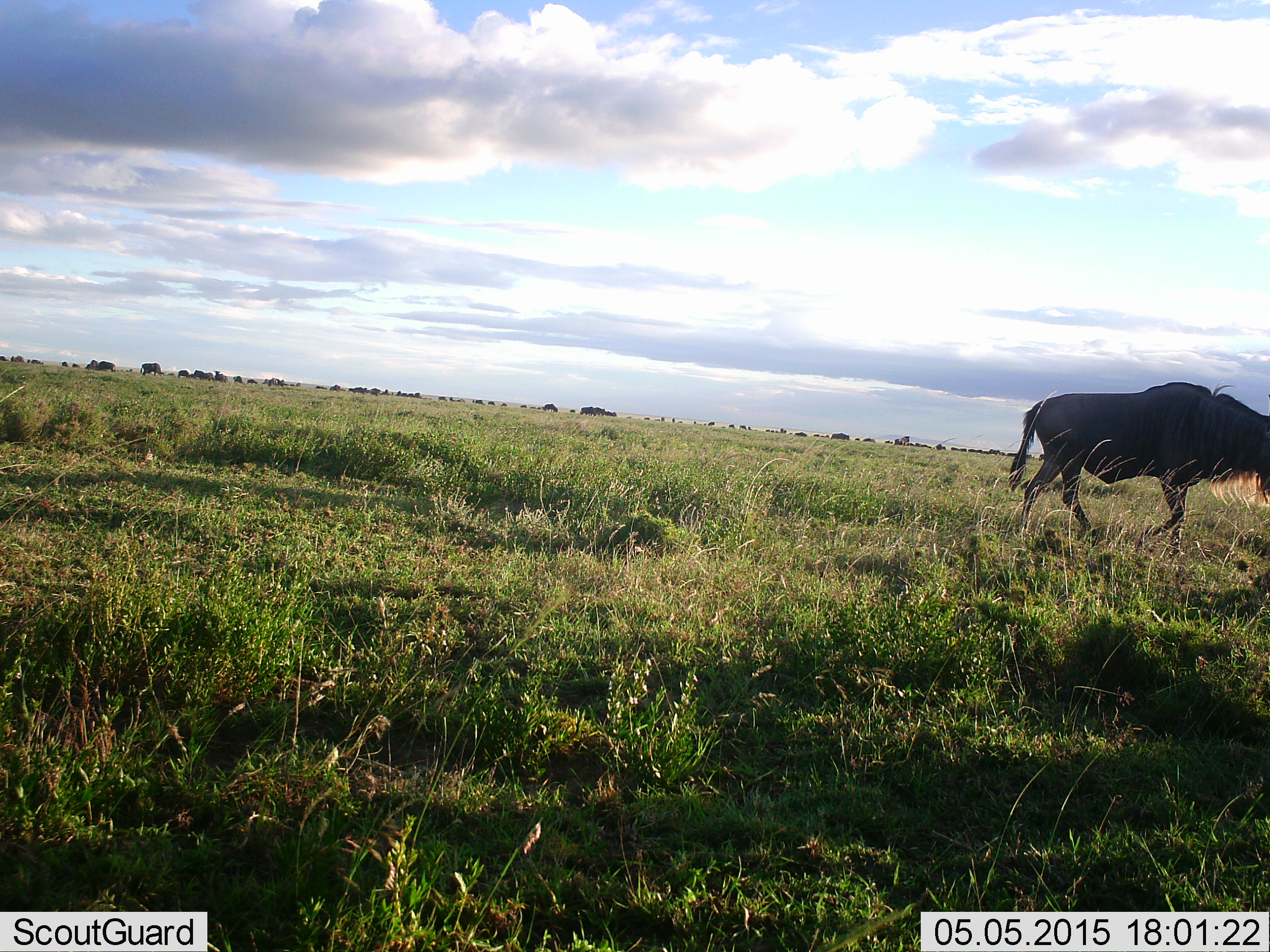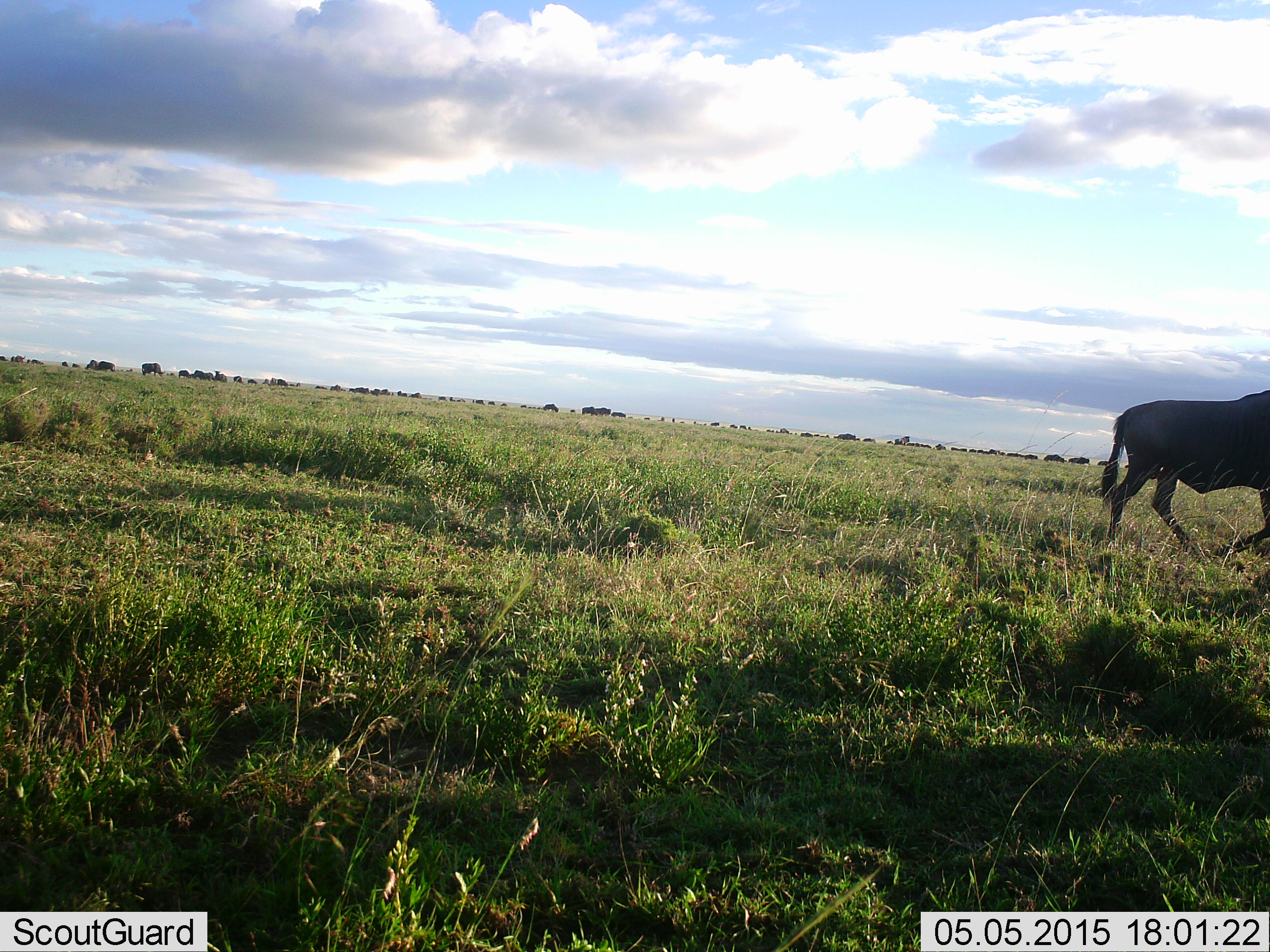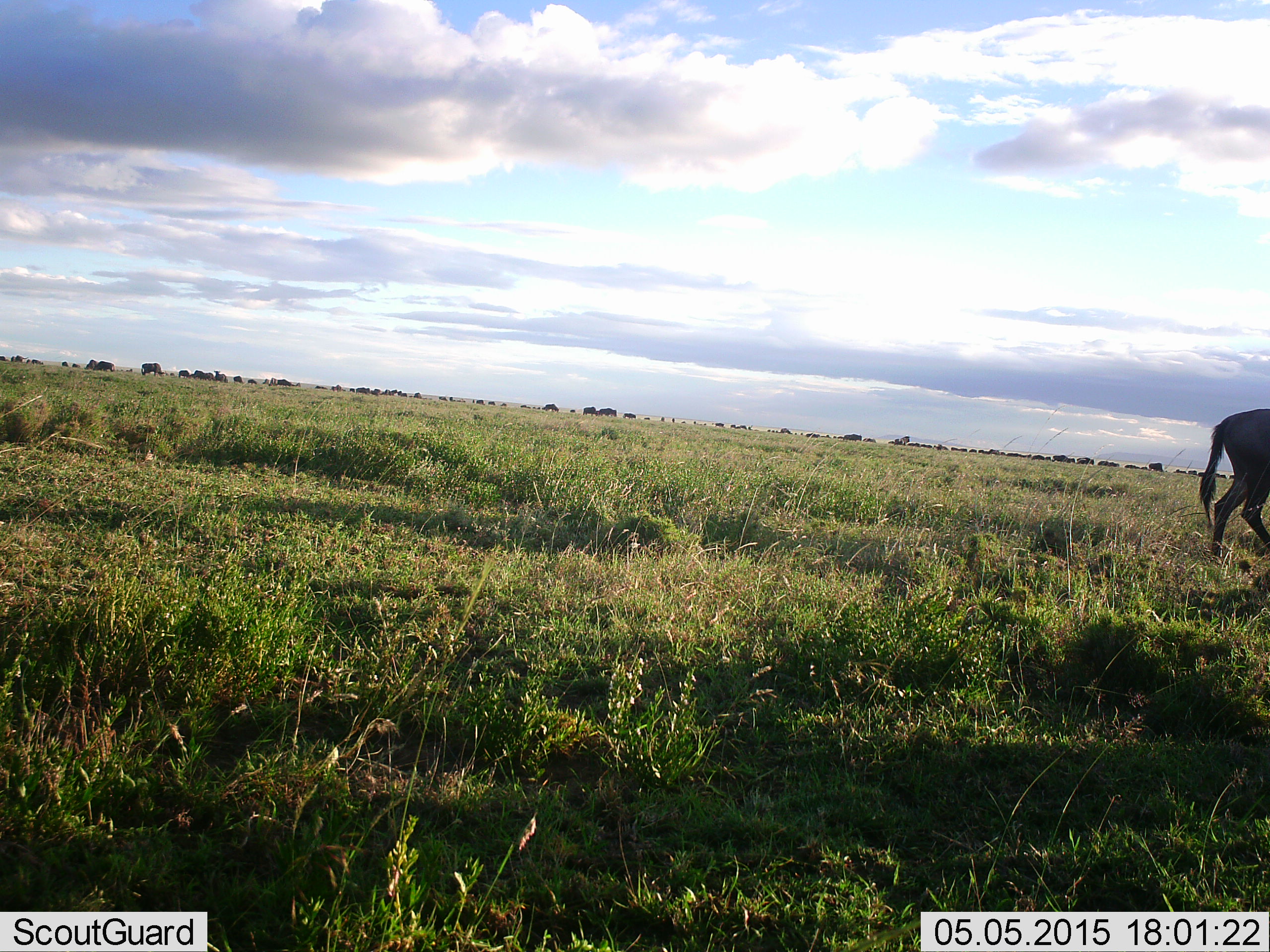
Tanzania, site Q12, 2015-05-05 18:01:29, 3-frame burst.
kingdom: Animalia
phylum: Chordata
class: Mammalia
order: Artiodactyla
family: Bovidae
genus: Connochaetes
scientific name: Connochaetes taurinus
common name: blue wildebeest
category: wildebeest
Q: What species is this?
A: Wildebeest (blue wildebeest) (Connochaetes taurinus).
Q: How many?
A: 11-50.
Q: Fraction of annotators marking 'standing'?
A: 40%.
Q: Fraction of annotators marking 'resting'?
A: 0%.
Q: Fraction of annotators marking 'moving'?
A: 100%.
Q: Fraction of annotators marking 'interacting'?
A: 0%.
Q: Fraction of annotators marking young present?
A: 0%.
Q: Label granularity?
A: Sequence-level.